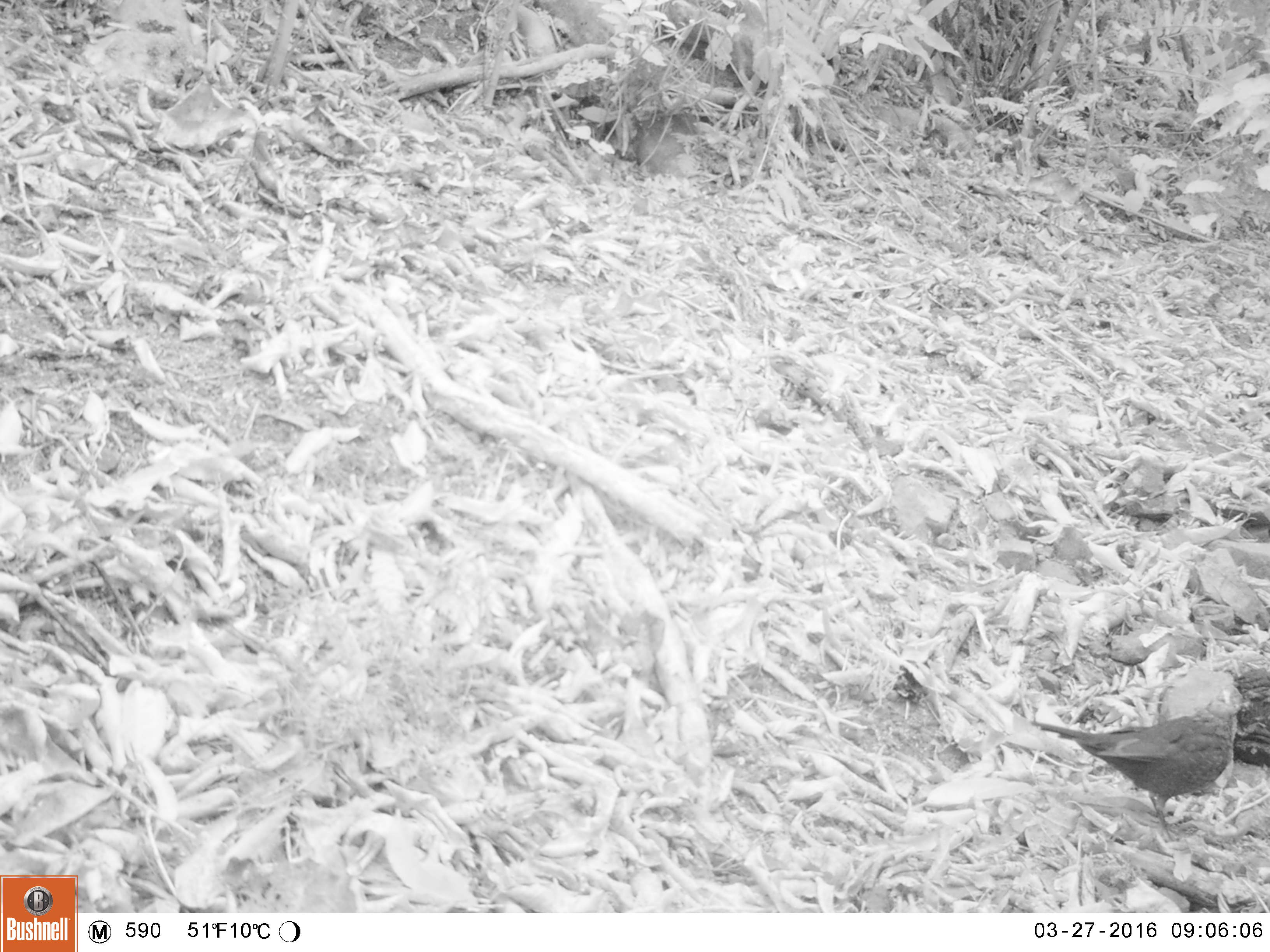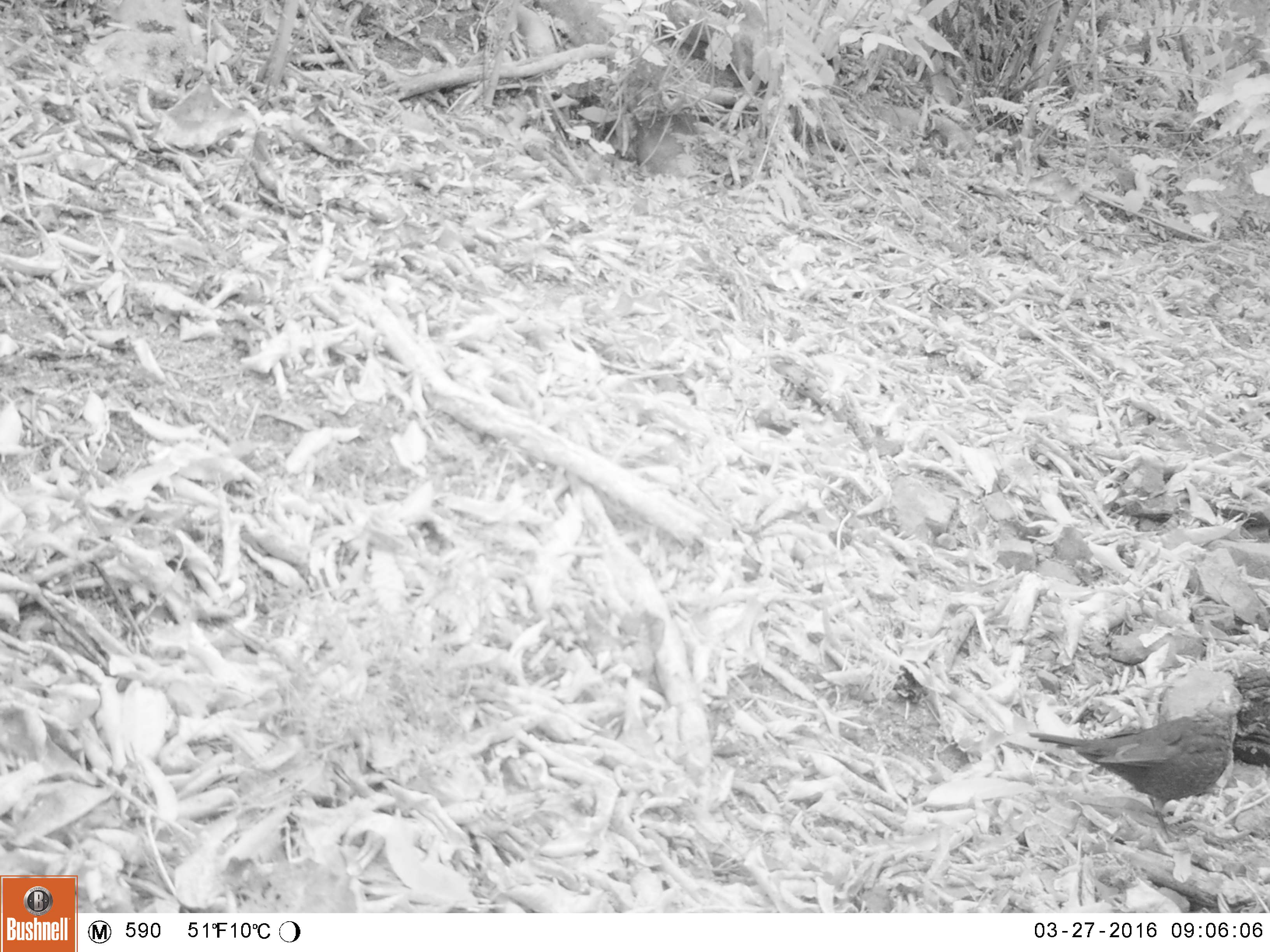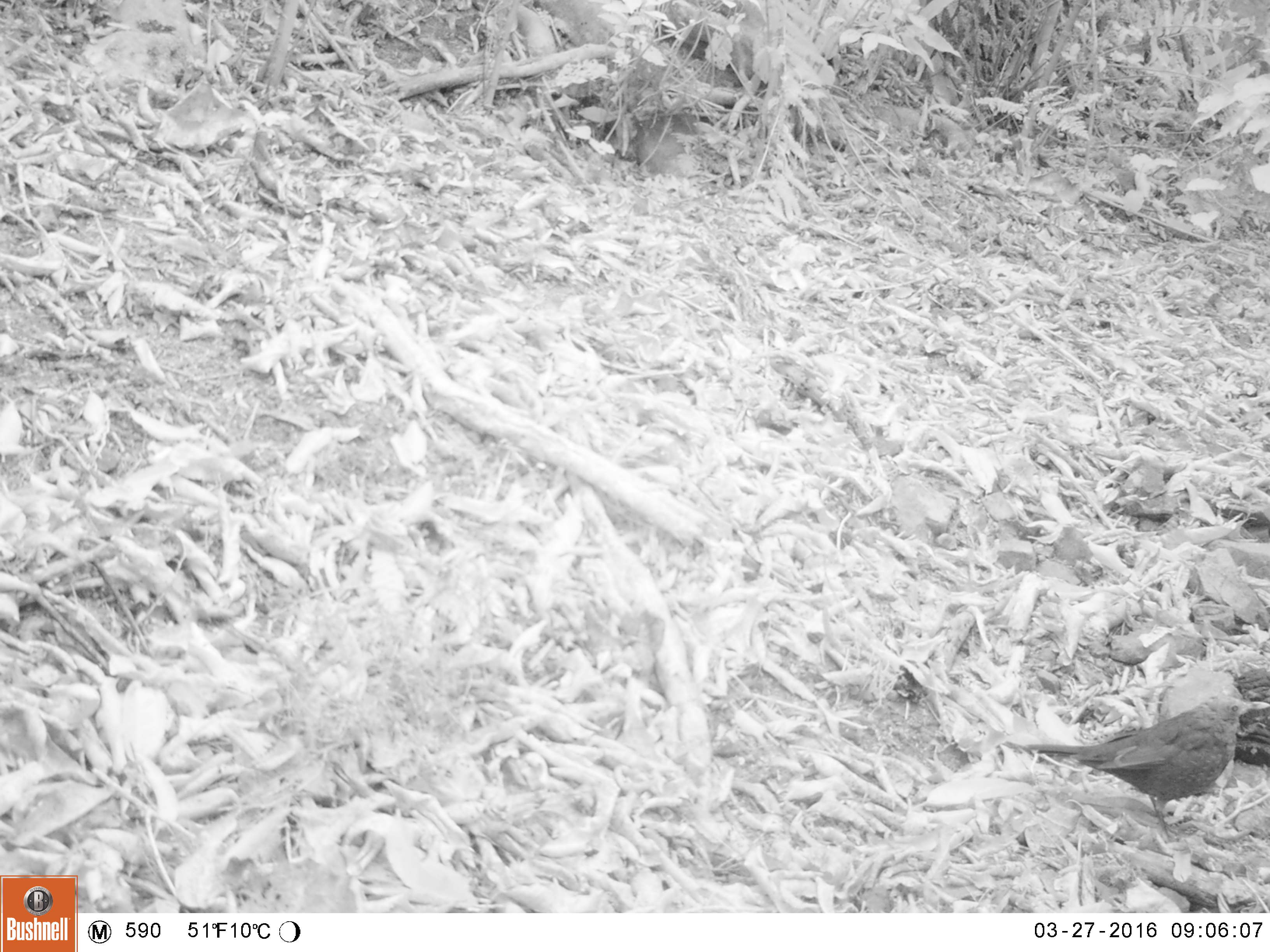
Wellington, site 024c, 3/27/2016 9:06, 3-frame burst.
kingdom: Animalia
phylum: Chordata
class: Aves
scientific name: Aves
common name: bird